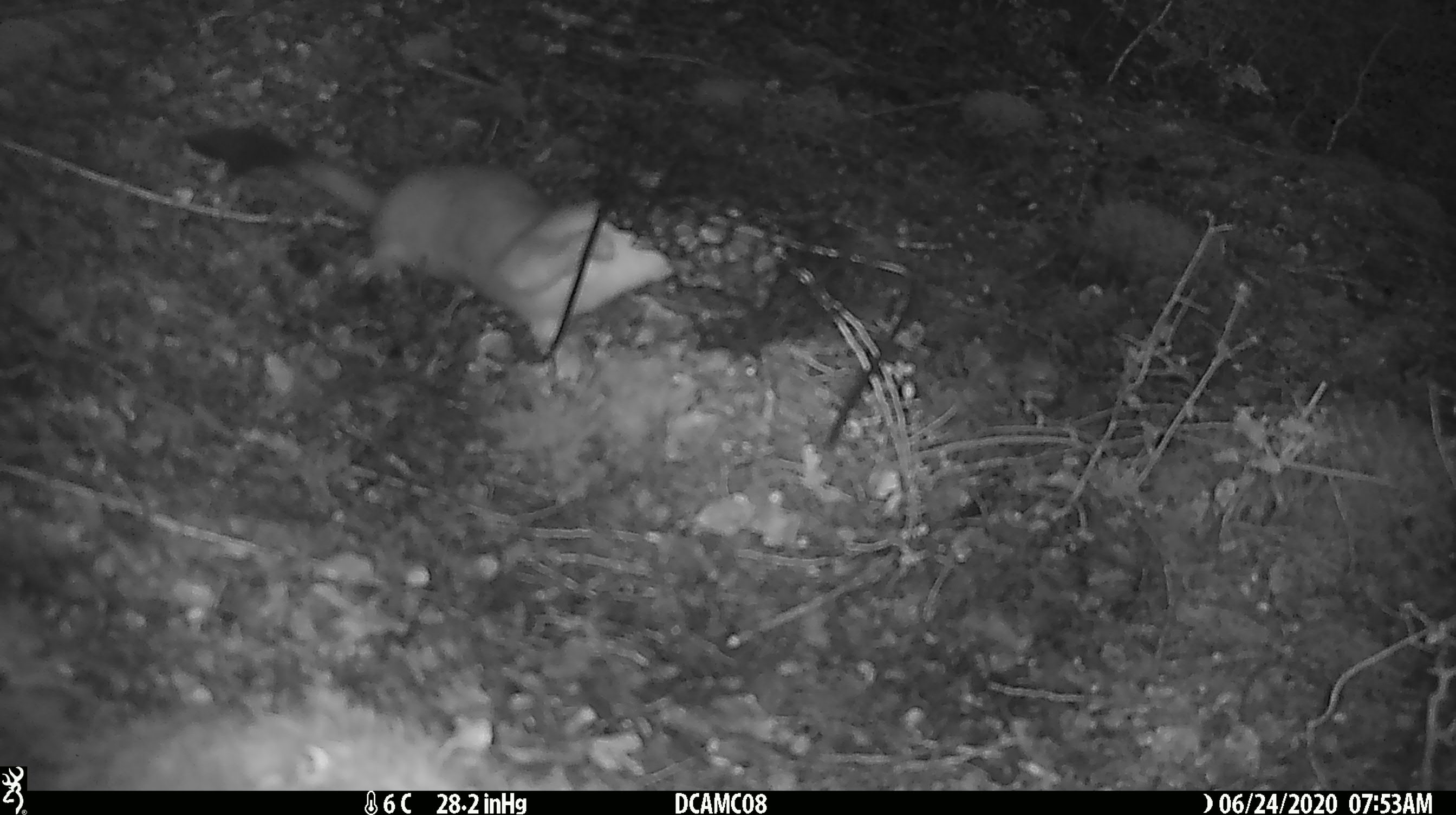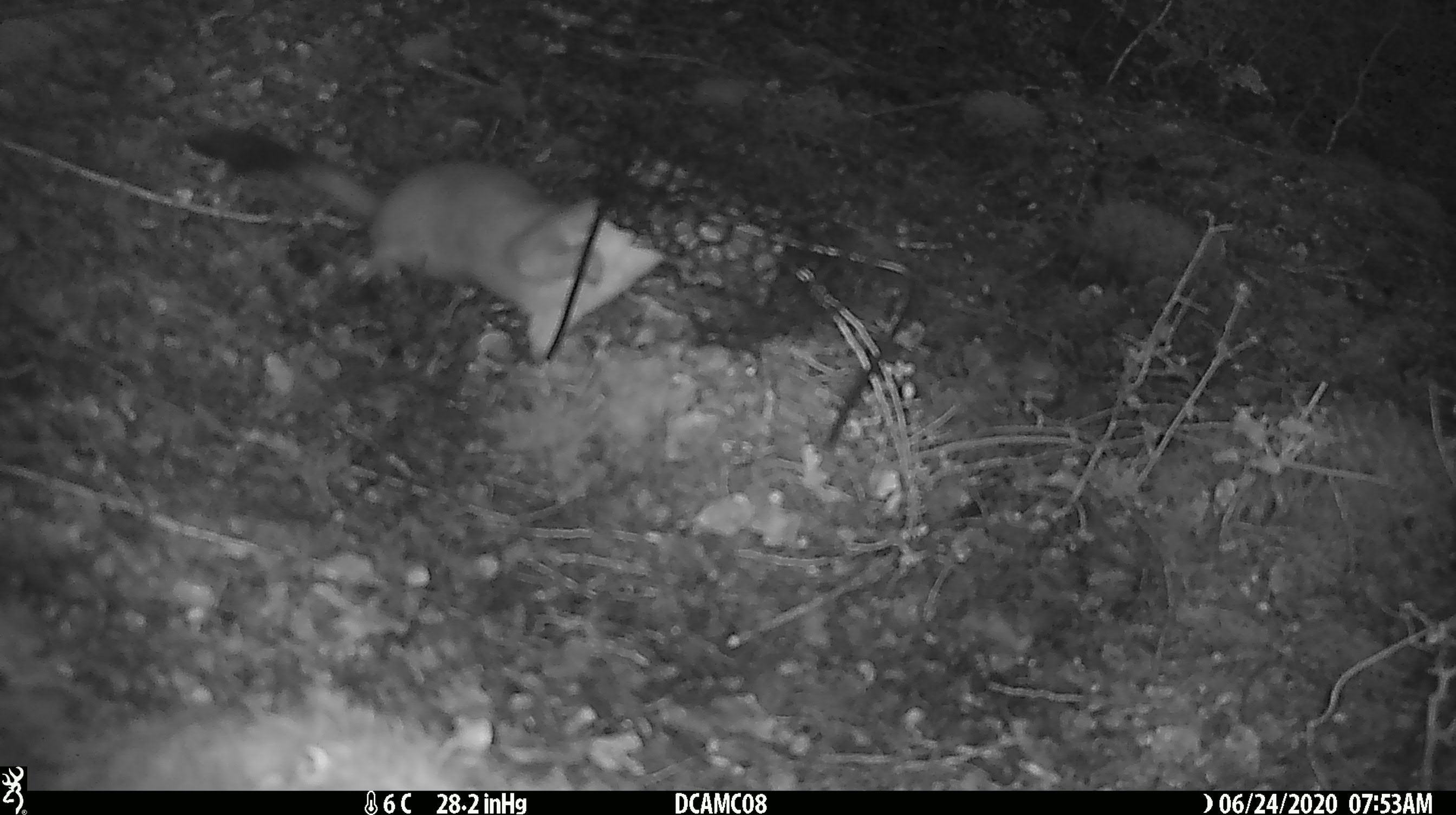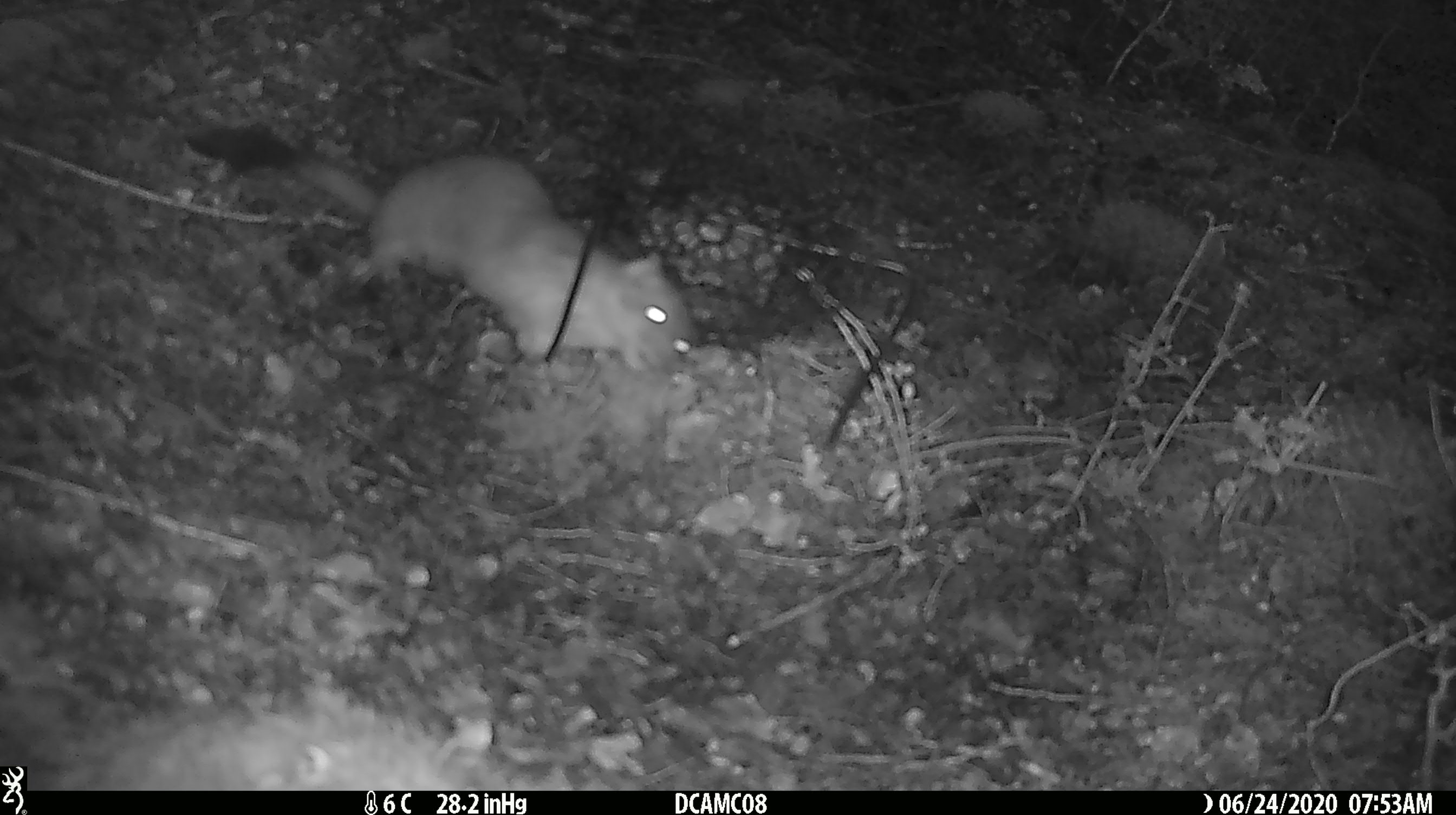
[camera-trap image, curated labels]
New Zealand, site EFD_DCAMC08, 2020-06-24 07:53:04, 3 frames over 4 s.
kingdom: Animalia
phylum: Chordata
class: Mammalia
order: Carnivora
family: Mustelidae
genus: Mustela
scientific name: Mustela erminea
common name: stoat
Stoat (Mustela erminea).